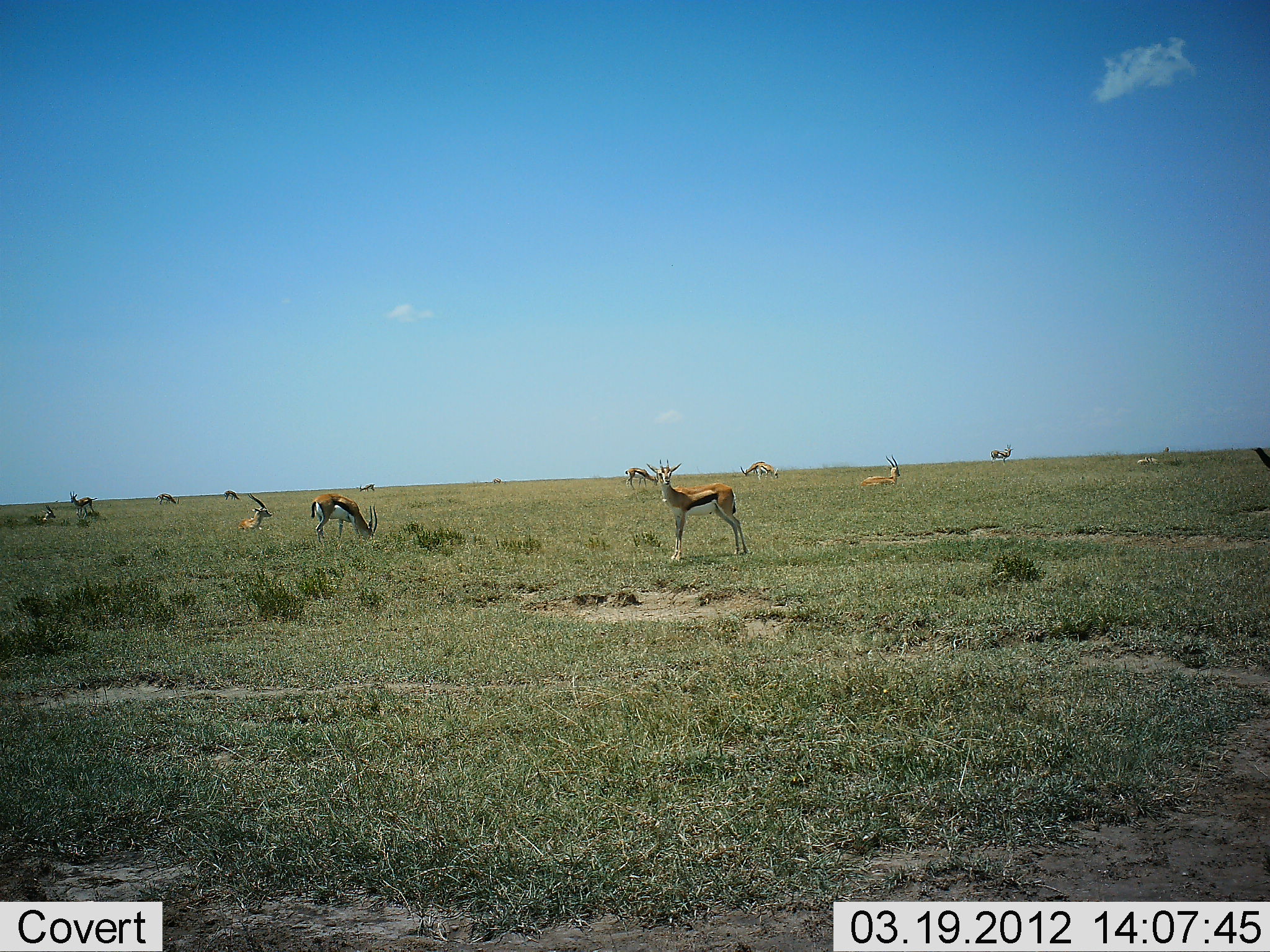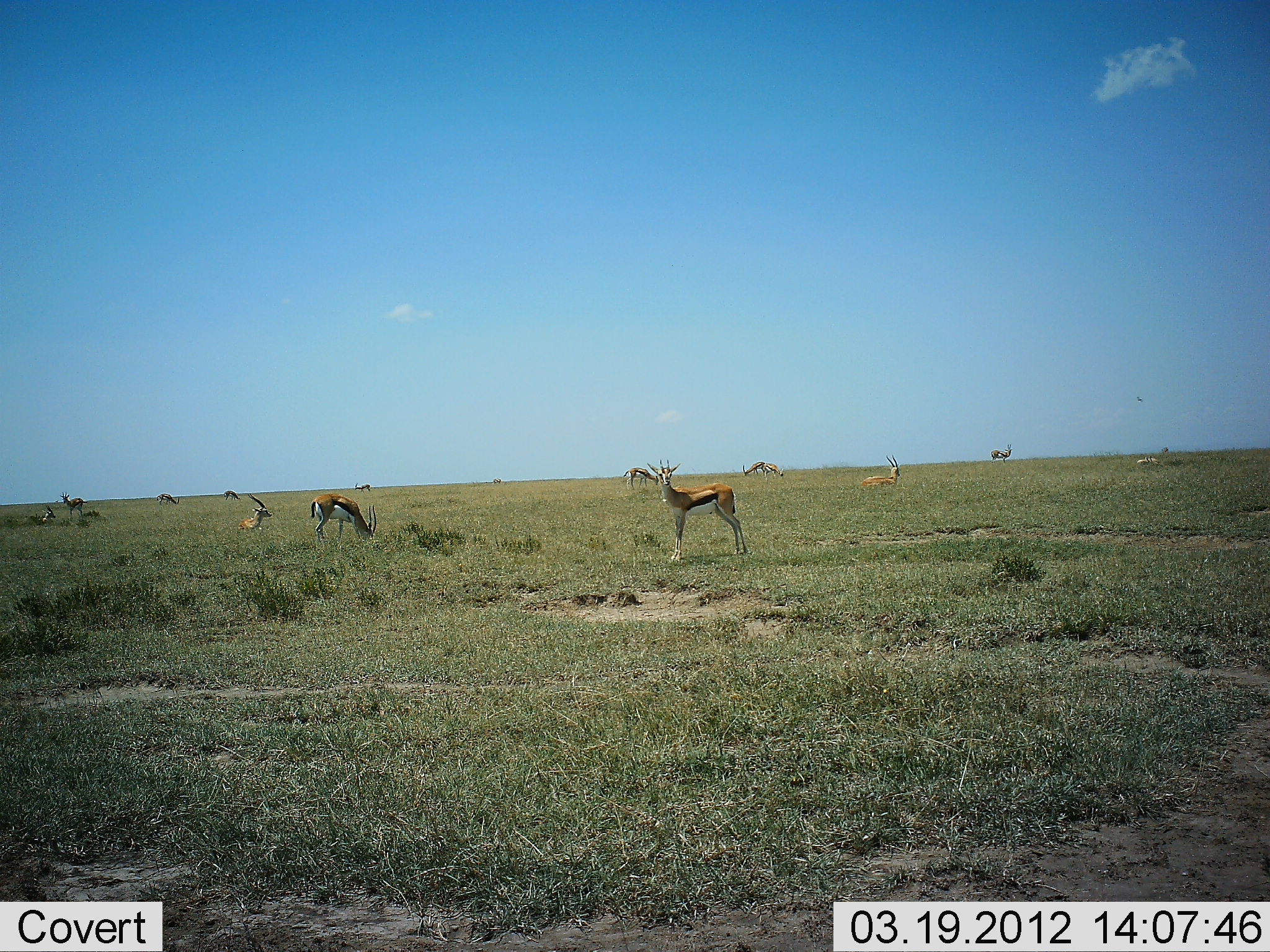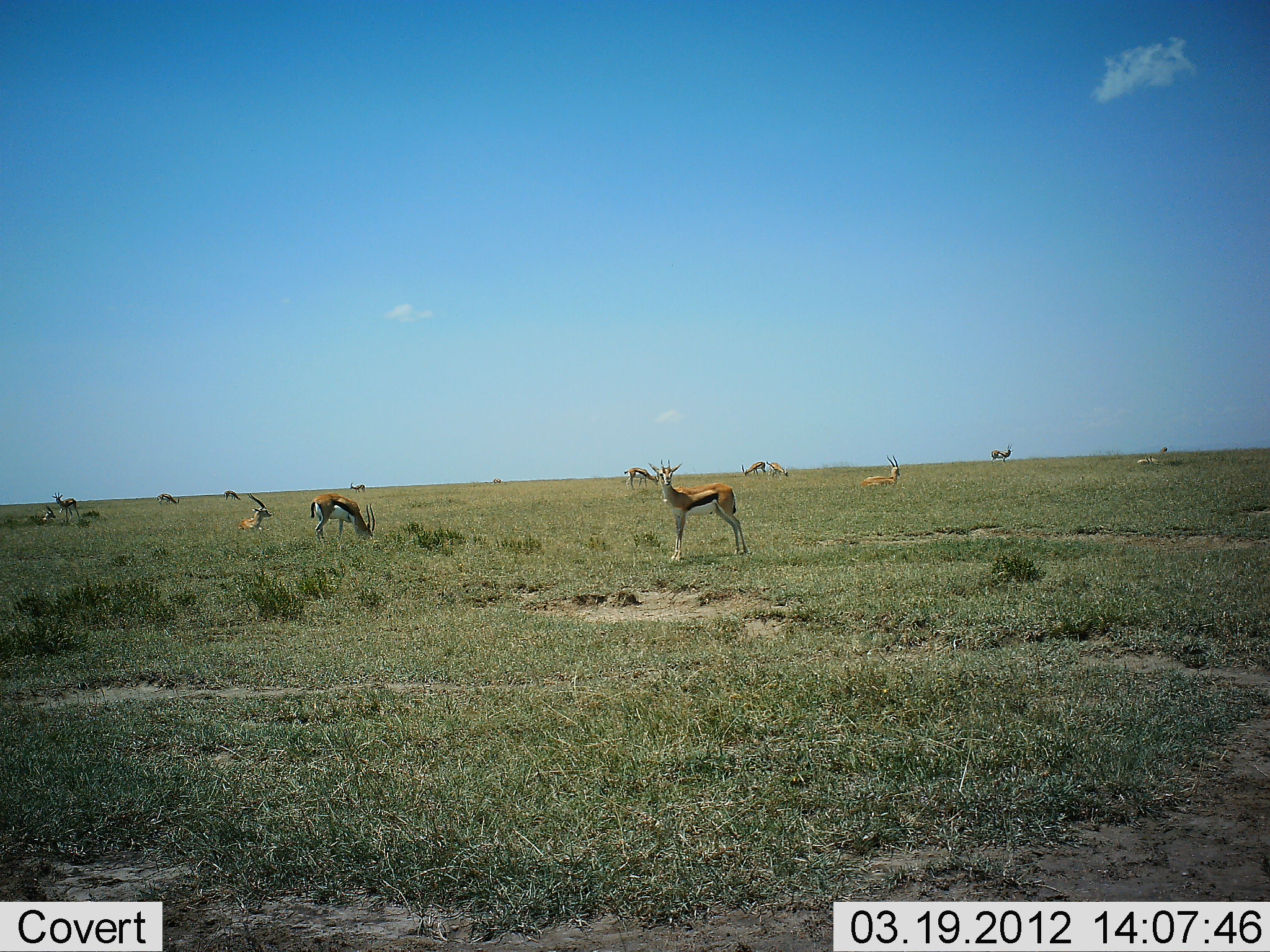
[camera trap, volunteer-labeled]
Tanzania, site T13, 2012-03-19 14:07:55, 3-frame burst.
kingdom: Animalia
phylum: Chordata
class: Mammalia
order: Artiodactyla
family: Bovidae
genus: Eudorcas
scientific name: Eudorcas thomsonii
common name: thomson's gazelle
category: gazellethomsons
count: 11-50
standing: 85%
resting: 67%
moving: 37%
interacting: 4%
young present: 0%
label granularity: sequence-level